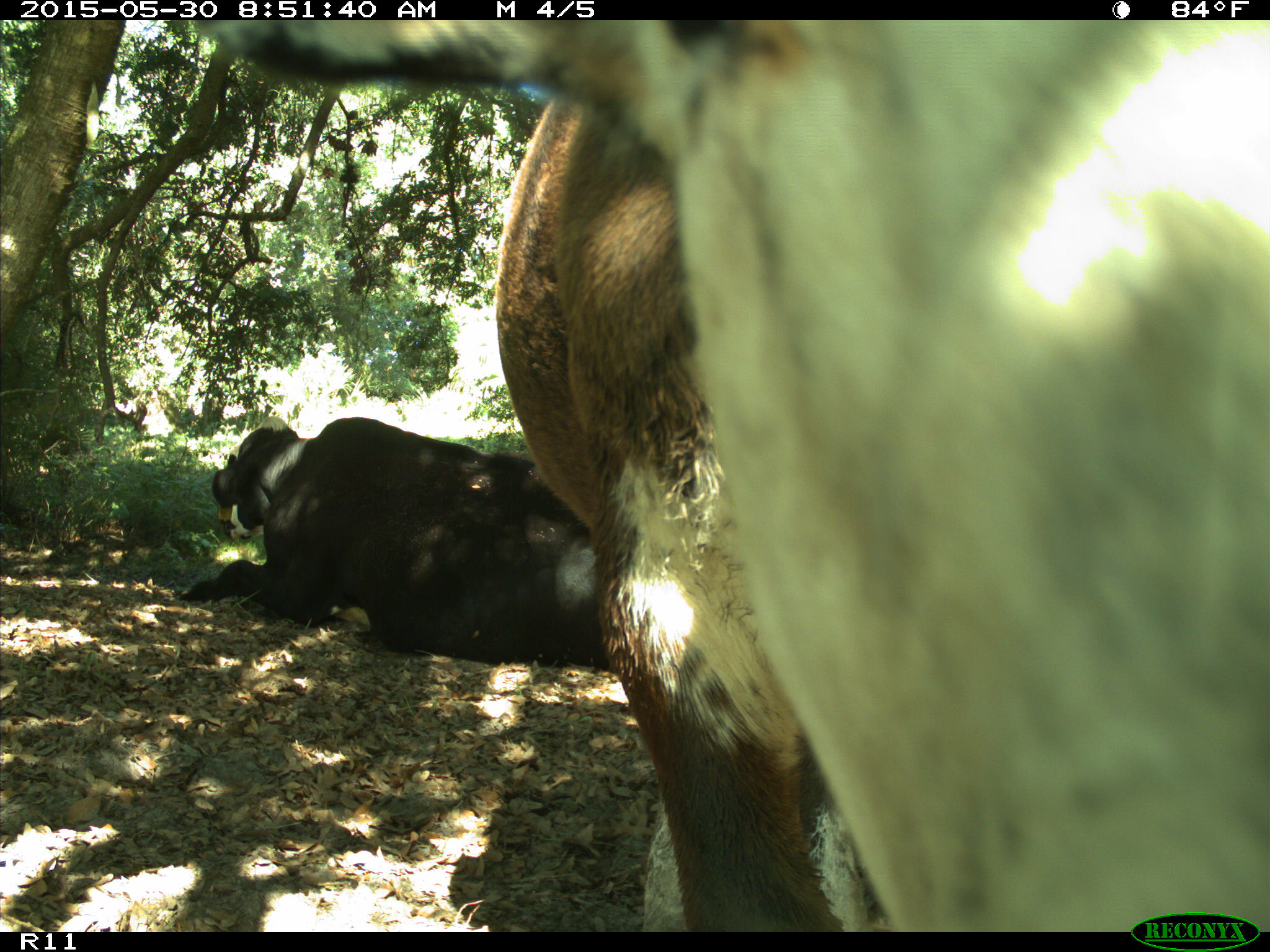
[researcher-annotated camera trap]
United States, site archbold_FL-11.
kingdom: Animalia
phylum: Chordata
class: Mammalia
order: Artiodactyla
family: Bovidae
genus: Bos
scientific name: Bos taurus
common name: domestic cow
Bos taurus (domestic cow).